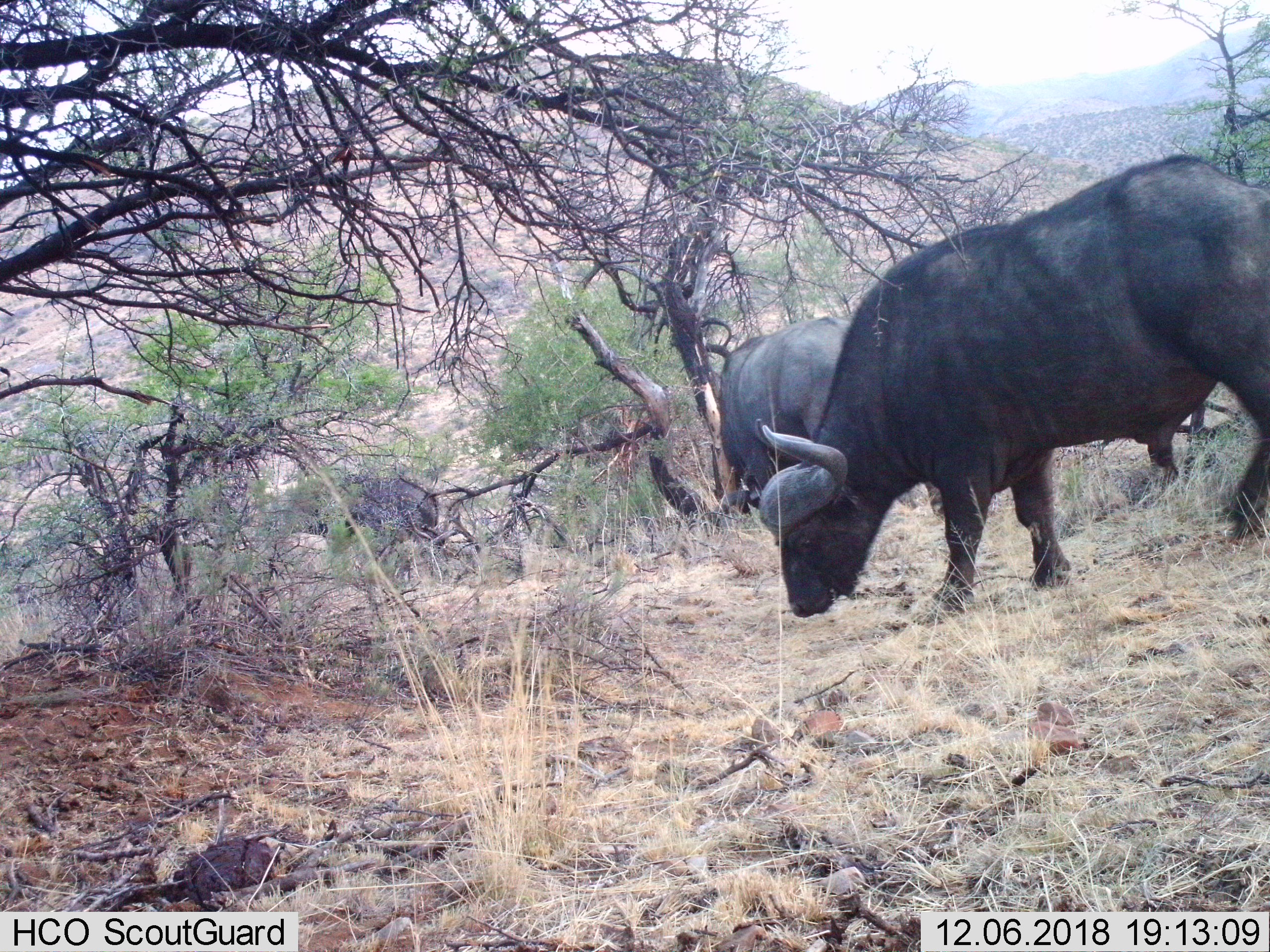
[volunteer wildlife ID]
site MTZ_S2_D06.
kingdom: Animalia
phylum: Chordata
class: Mammalia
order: Artiodactyla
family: Bovidae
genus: Syncerus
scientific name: Syncerus caffer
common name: african buffalo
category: buffalo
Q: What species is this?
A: Buffalo (african buffalo) (Syncerus caffer).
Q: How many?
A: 3.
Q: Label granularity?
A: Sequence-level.